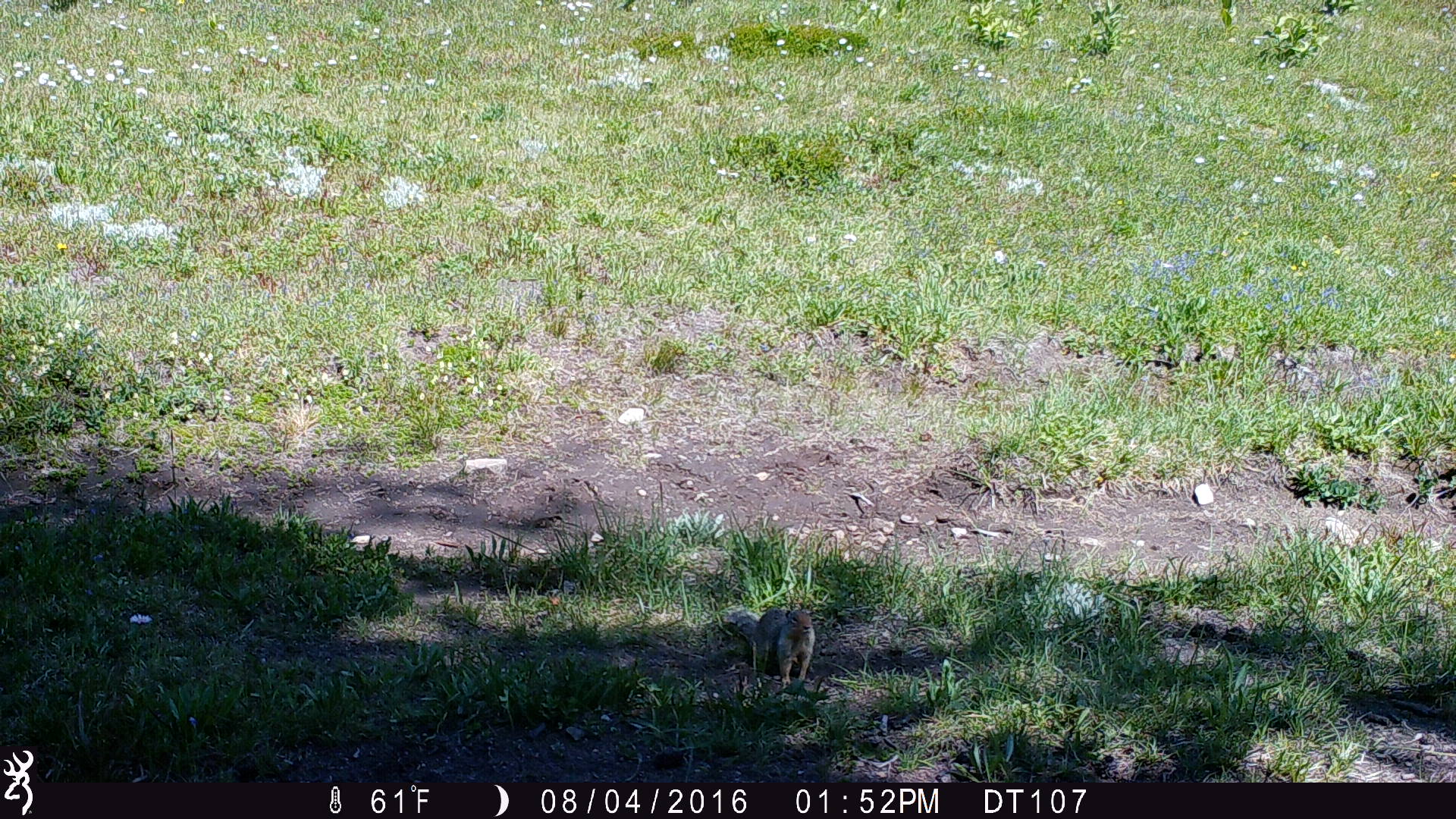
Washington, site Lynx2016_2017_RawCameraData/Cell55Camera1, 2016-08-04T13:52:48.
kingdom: Animalia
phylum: Chordata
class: Mammalia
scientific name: Mammalia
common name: small mammal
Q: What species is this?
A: Small mammal (Mammalia).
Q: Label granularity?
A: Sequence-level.